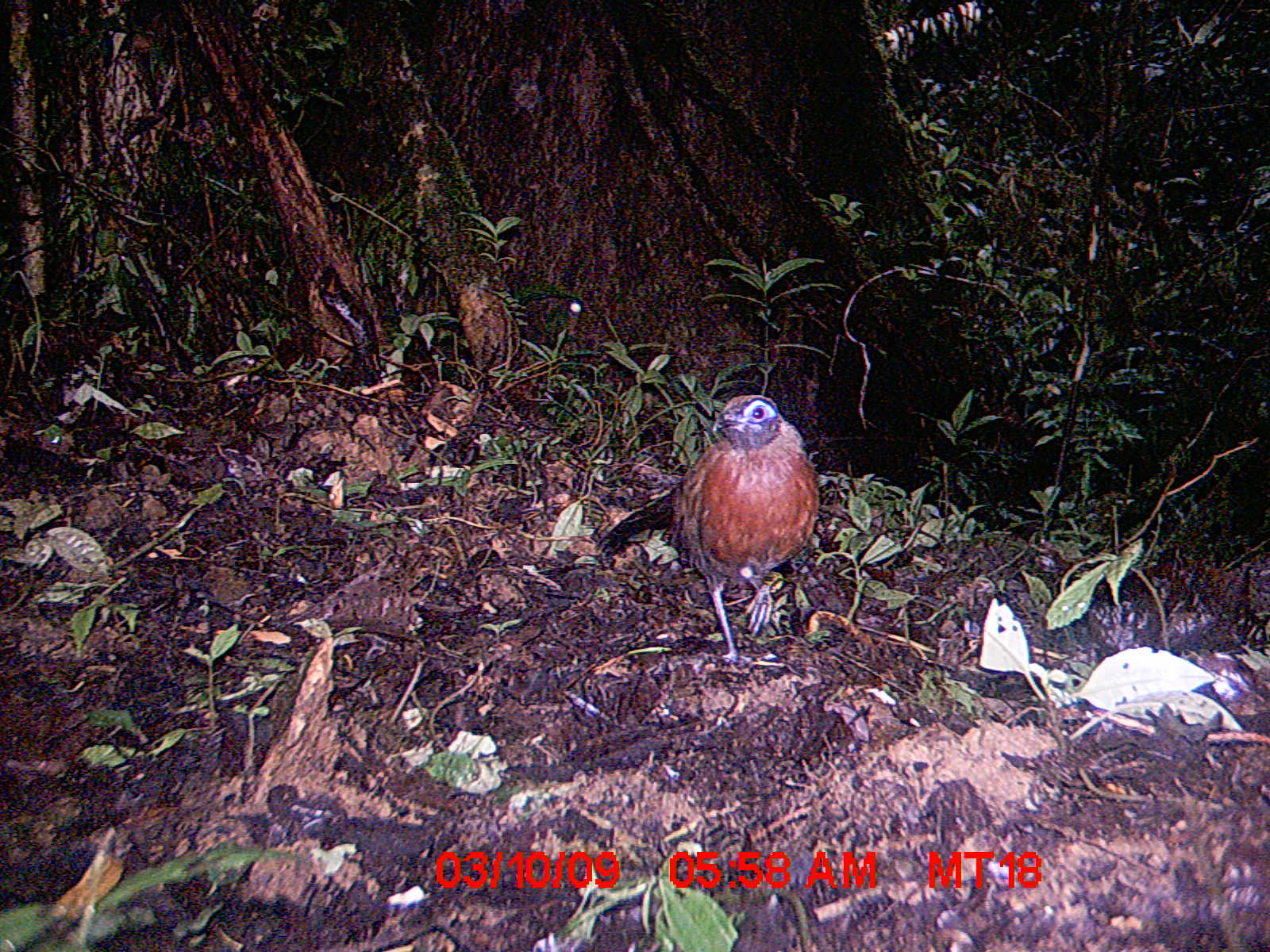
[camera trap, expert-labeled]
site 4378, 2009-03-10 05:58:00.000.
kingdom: Animalia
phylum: Chordata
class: Aves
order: Cuculiformes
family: Cuculidae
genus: Coua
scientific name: Coua serriana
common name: red-breasted coua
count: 1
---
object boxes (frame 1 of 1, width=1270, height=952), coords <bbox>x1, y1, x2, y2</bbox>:
coua serriana: <bbox>596, 395, 821, 665</bbox>